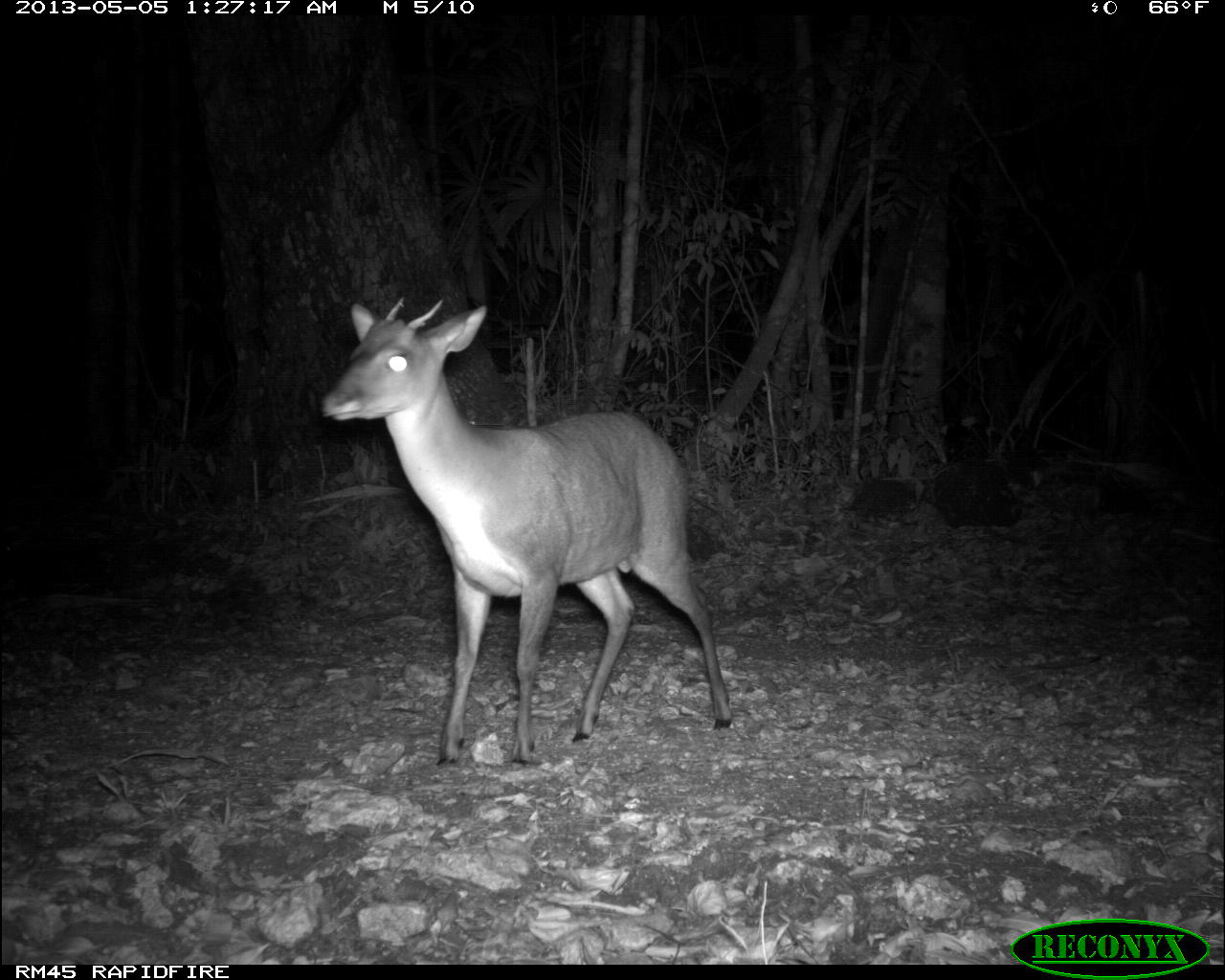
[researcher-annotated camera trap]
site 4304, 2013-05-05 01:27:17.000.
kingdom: Animalia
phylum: Chordata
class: Mammalia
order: Artiodactyla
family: Cervidae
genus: Mazama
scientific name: Mazama temama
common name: central american red brocket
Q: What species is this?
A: Mazama temama (central american red brocket).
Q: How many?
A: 1.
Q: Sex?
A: Male.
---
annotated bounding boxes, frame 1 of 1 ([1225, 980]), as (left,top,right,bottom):
mazama temama: (312,293,734,768)